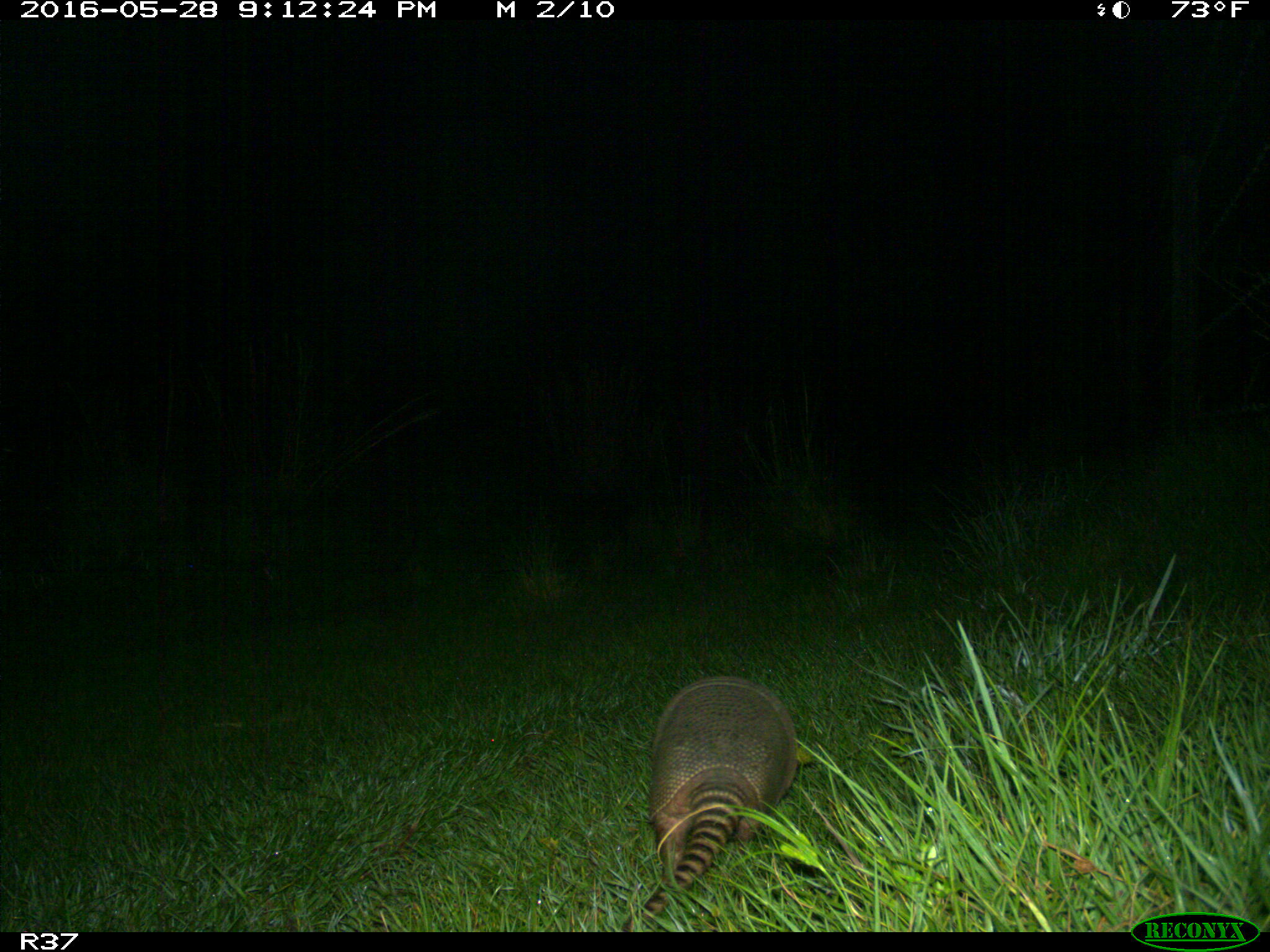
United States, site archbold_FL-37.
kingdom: Animalia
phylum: Chordata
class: Mammalia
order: Cingulata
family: Dasypodidae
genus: Dasypus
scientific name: Dasypus novemcinctus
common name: nine-banded armadillo